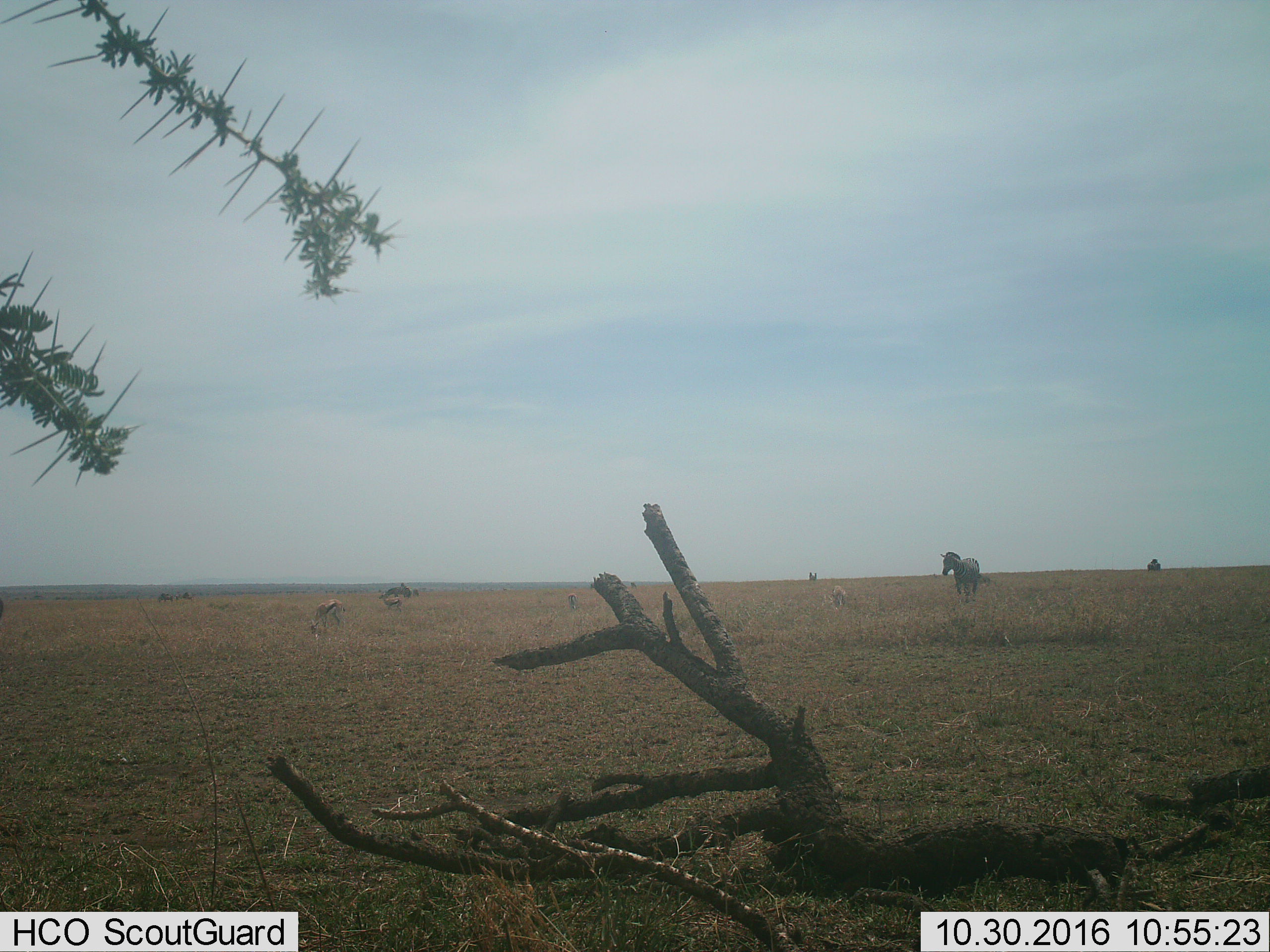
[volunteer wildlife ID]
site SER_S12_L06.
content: unidentified animal